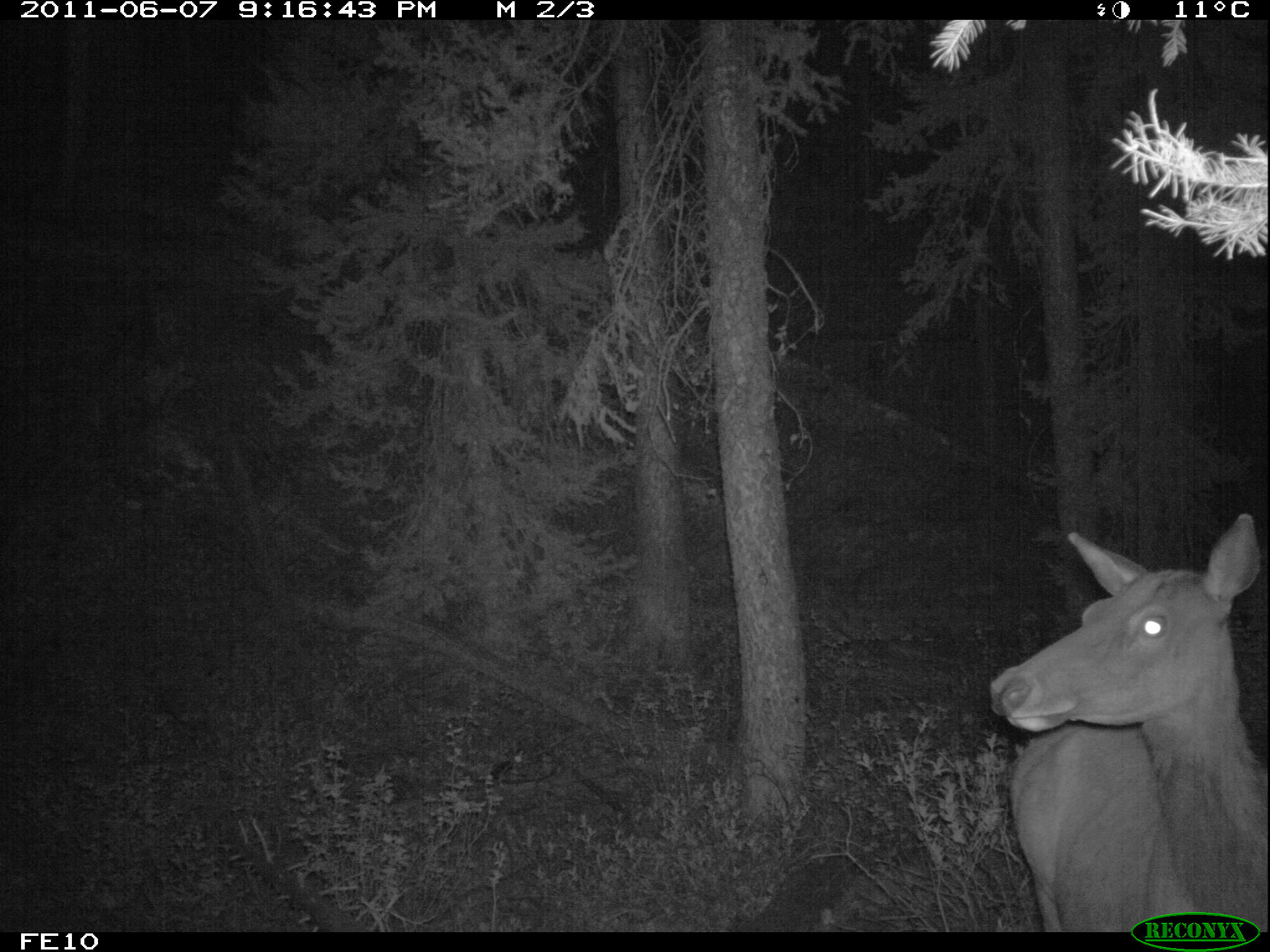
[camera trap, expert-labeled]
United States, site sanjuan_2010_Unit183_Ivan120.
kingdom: Animalia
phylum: Chordata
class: Mammalia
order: Artiodactyla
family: Cervidae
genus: Cervus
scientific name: Cervus elaphus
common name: red deer